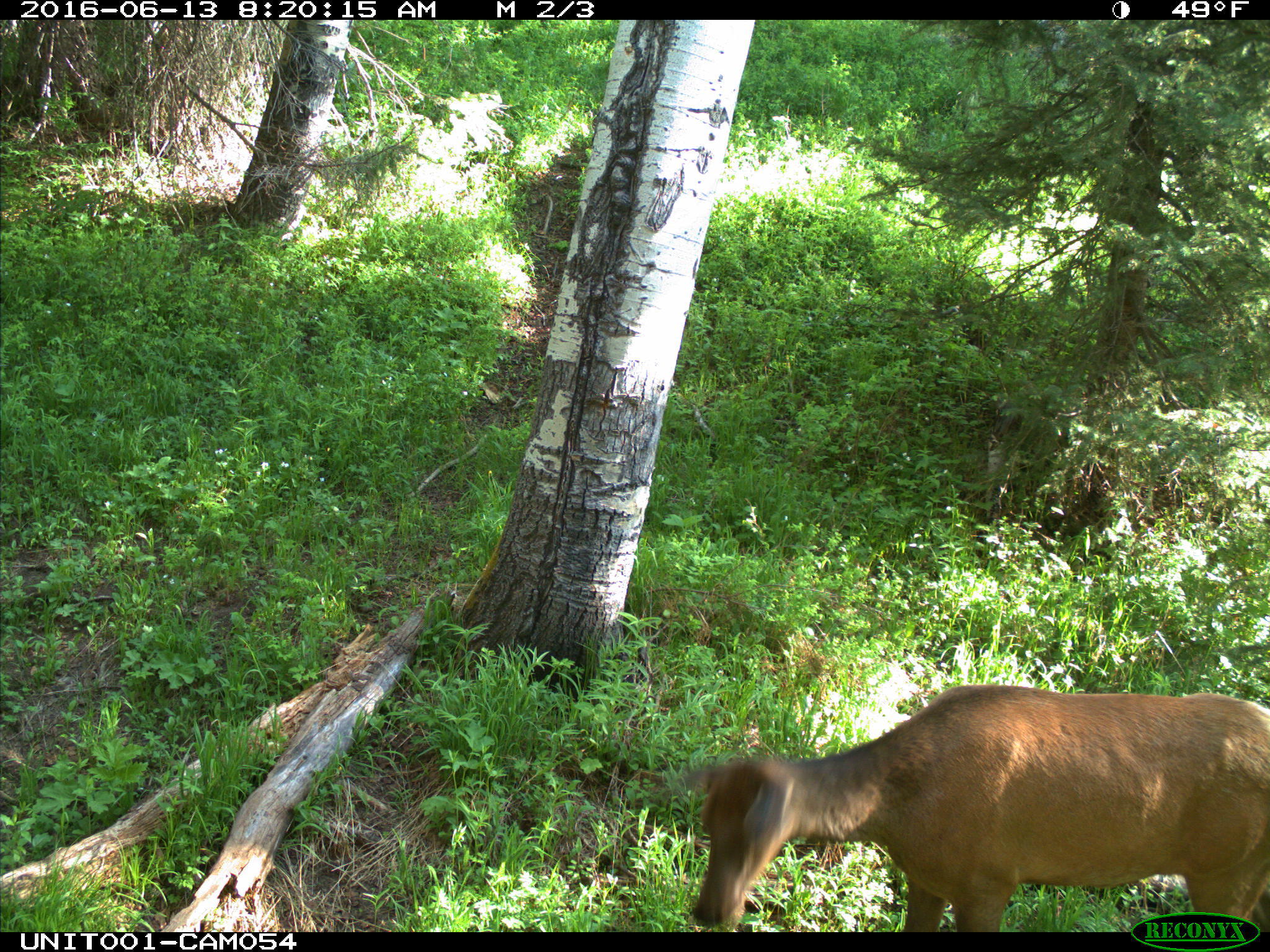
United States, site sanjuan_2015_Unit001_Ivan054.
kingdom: Animalia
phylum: Chordata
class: Mammalia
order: Artiodactyla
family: Cervidae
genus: Cervus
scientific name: Cervus elaphus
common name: red deer